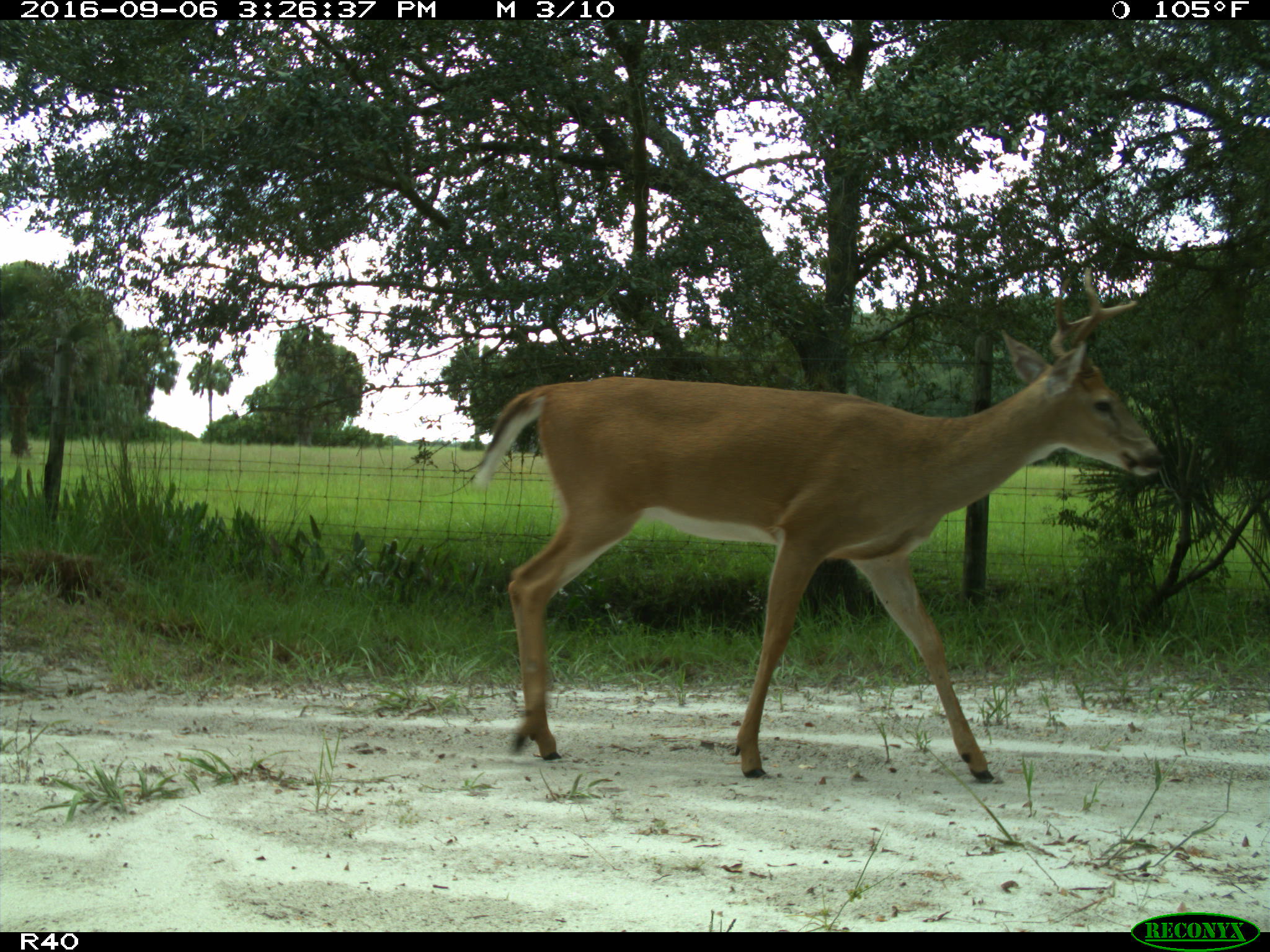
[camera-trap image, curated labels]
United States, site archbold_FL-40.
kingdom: Animalia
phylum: Chordata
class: Mammalia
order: Artiodactyla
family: Cervidae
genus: Odocoileus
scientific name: Odocoileus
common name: deer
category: unidentified deer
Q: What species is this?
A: Unidentified deer (deer) (Odocoileus).